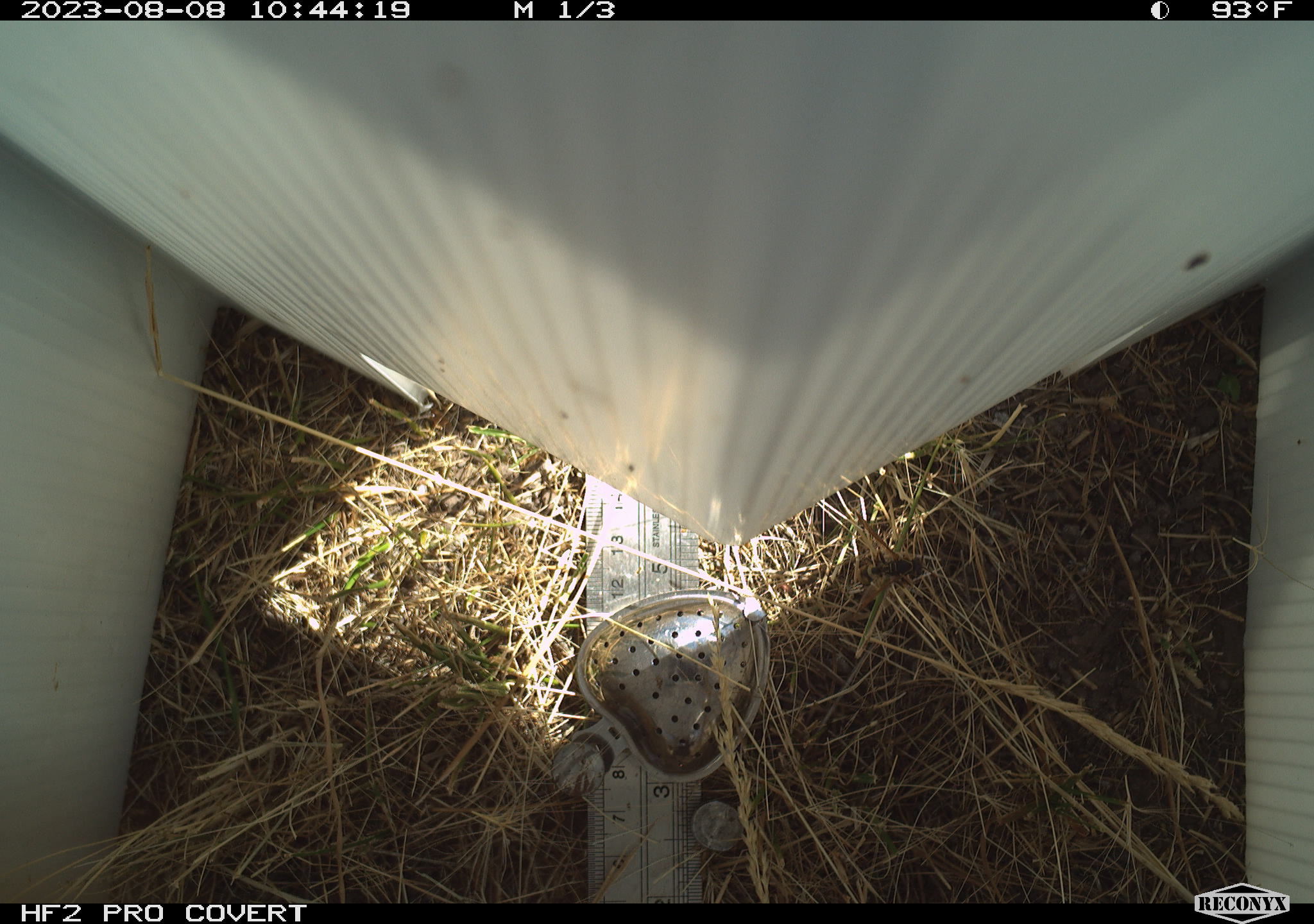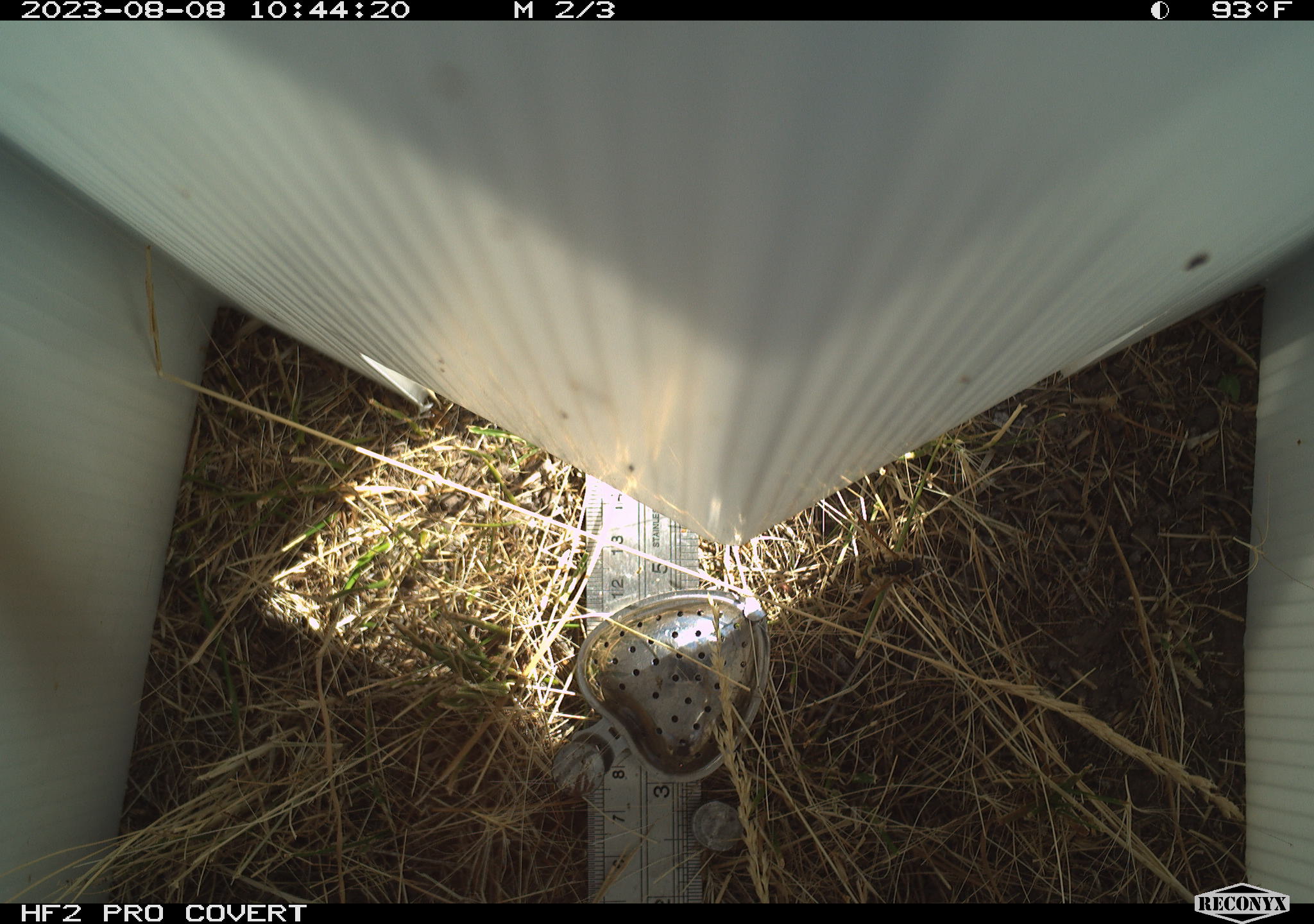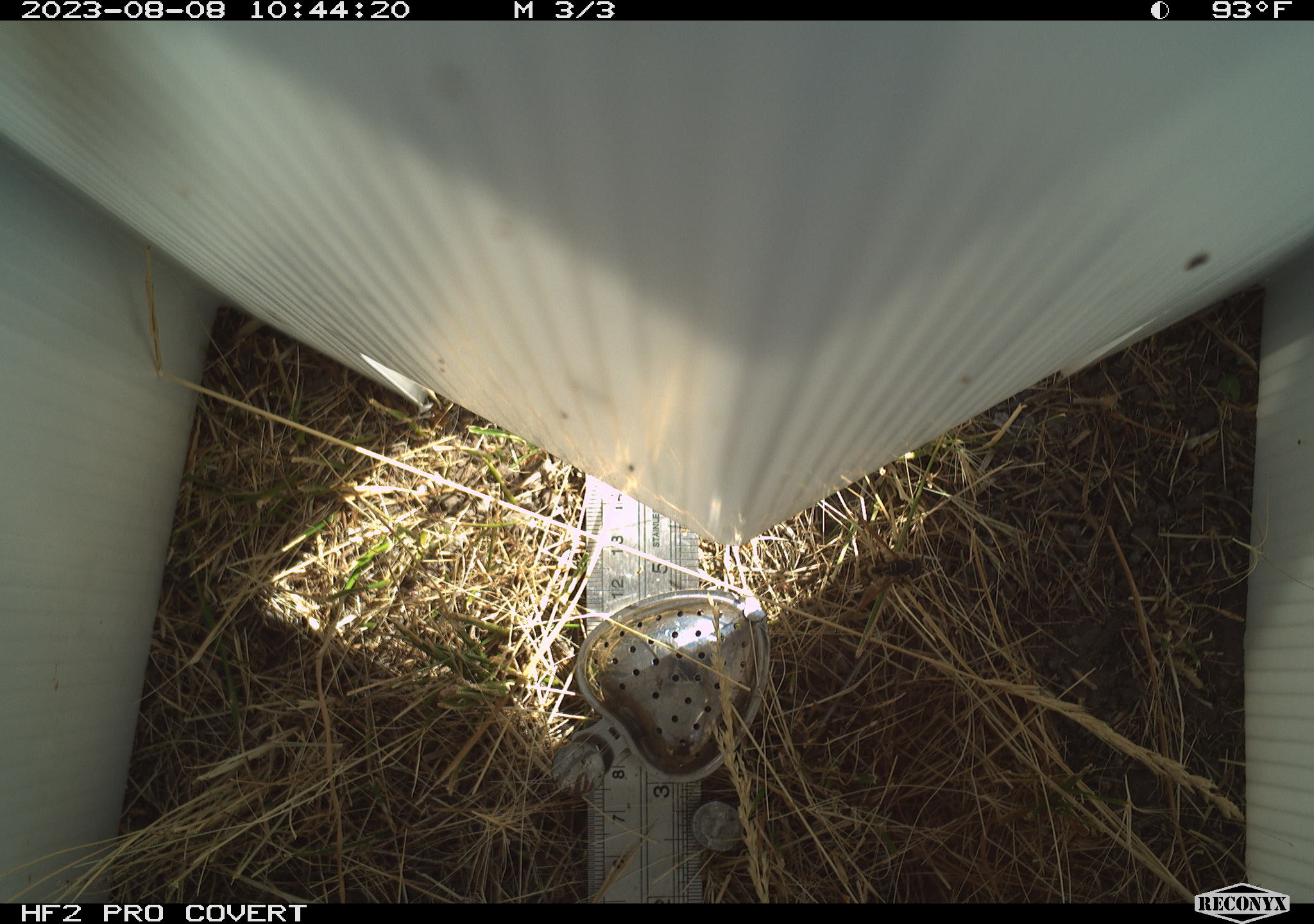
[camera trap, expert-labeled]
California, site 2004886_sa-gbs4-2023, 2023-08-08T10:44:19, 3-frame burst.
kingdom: Animalia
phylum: Arthropoda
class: Insecta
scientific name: Insecta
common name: insect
Insect (Insecta).